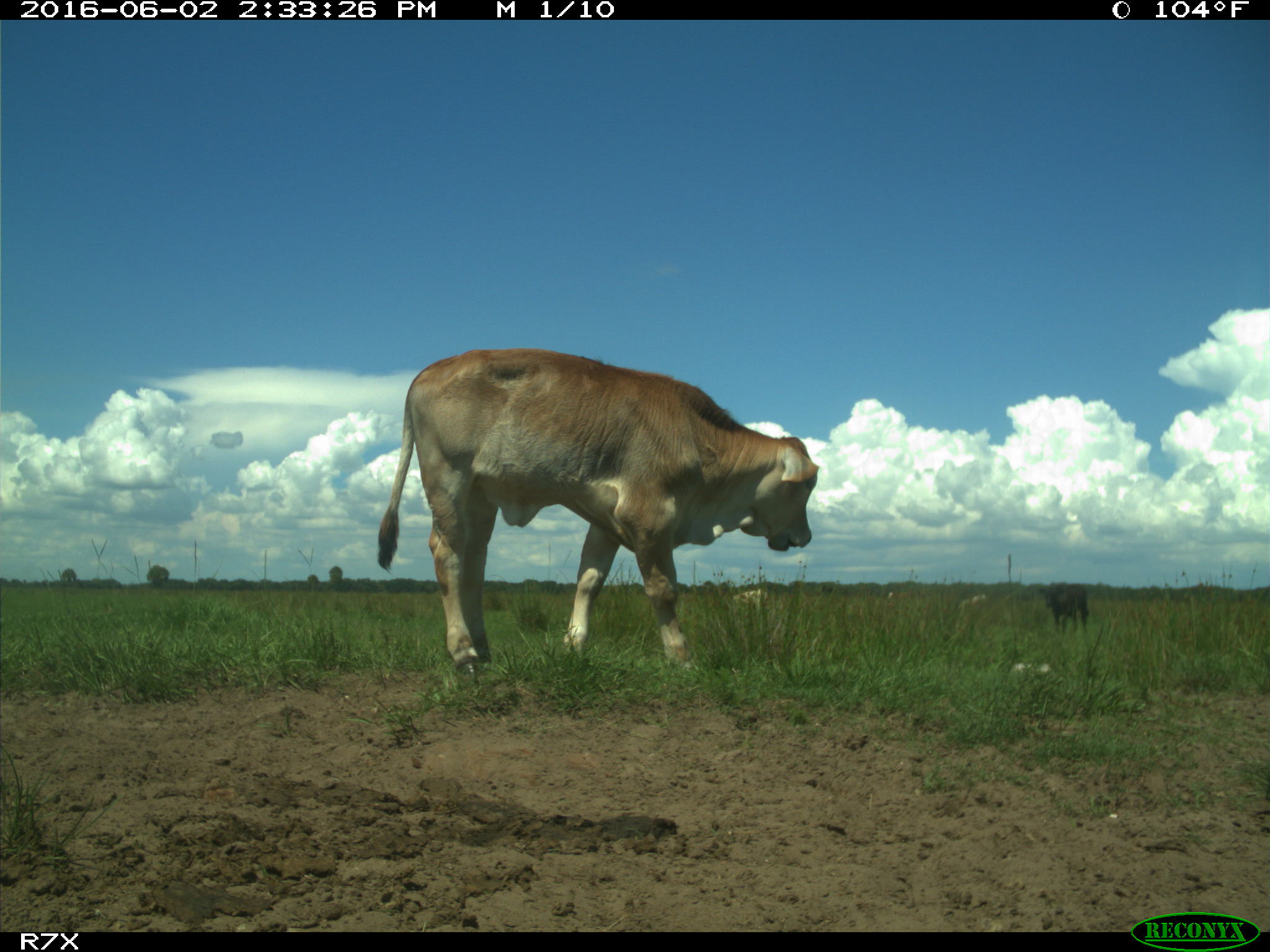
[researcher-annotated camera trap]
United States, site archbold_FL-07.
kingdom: Animalia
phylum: Chordata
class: Mammalia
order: Artiodactyla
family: Bovidae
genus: Bos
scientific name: Bos taurus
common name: domestic cow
Bos taurus (domestic cow).